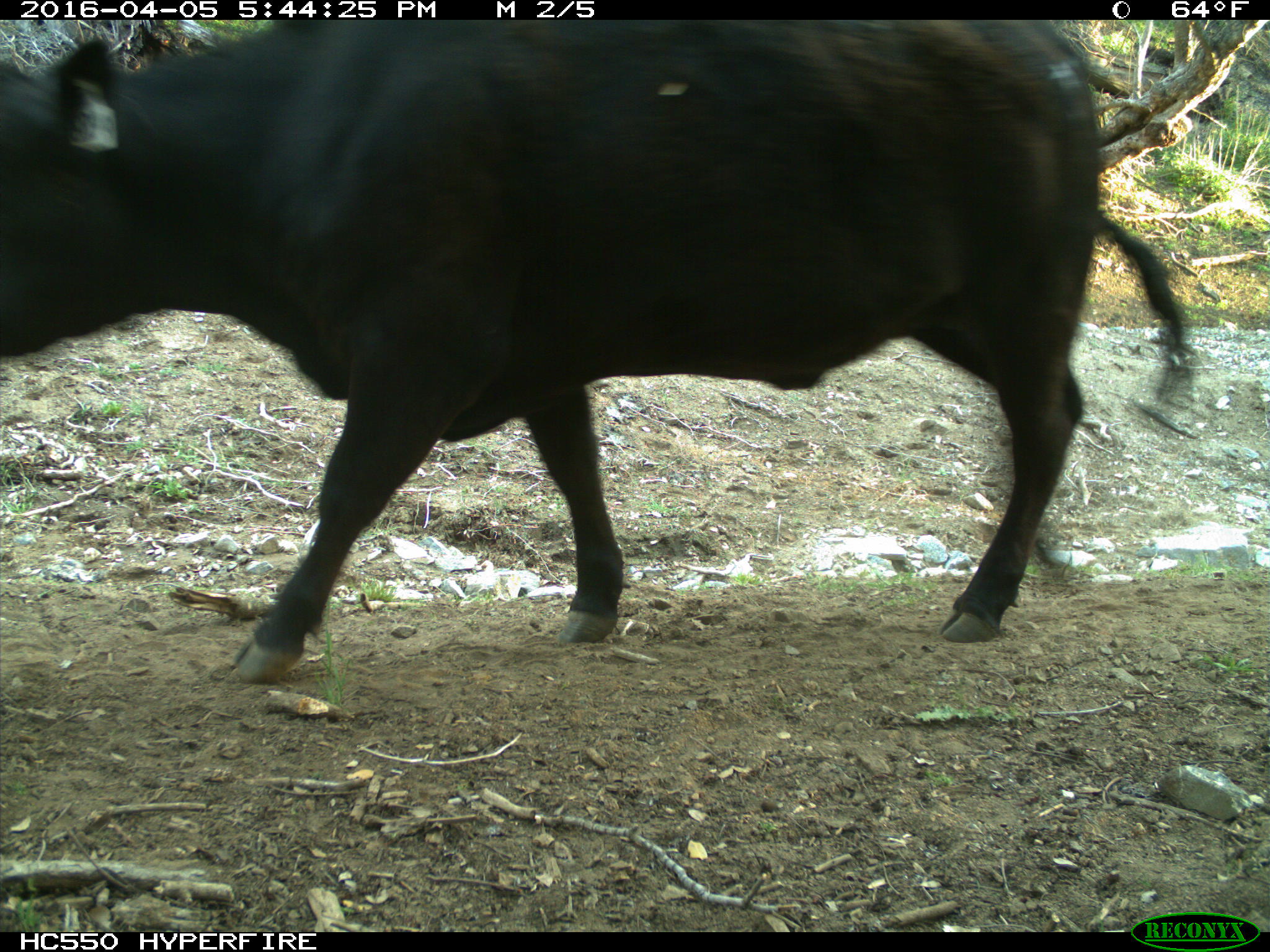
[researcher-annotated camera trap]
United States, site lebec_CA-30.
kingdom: Animalia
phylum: Chordata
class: Mammalia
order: Artiodactyla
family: Bovidae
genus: Bos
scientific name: Bos taurus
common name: domestic cow